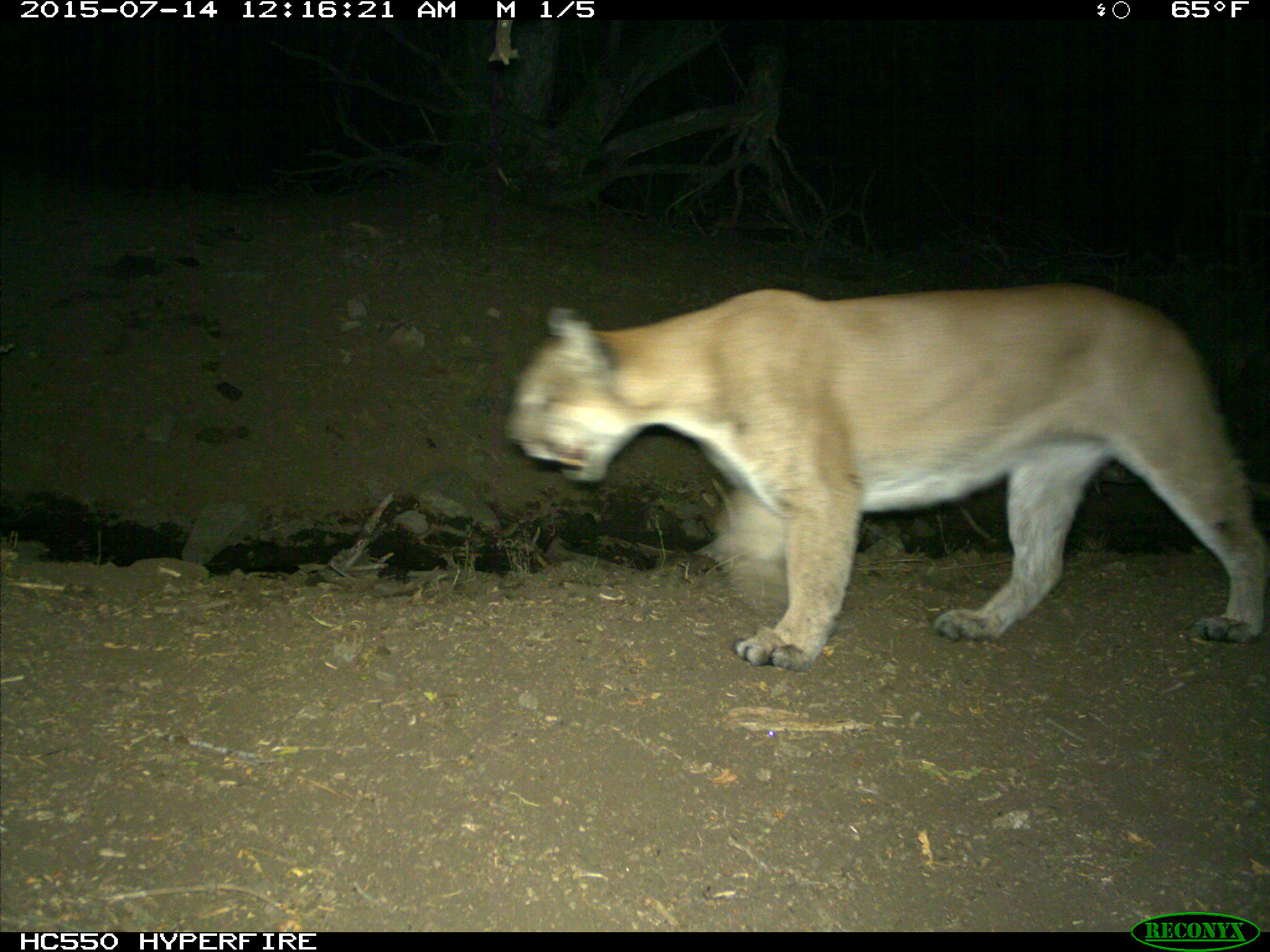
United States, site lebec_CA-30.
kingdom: Animalia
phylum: Chordata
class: Mammalia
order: Carnivora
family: Felidae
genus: Puma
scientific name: Puma concolor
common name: mountain lion